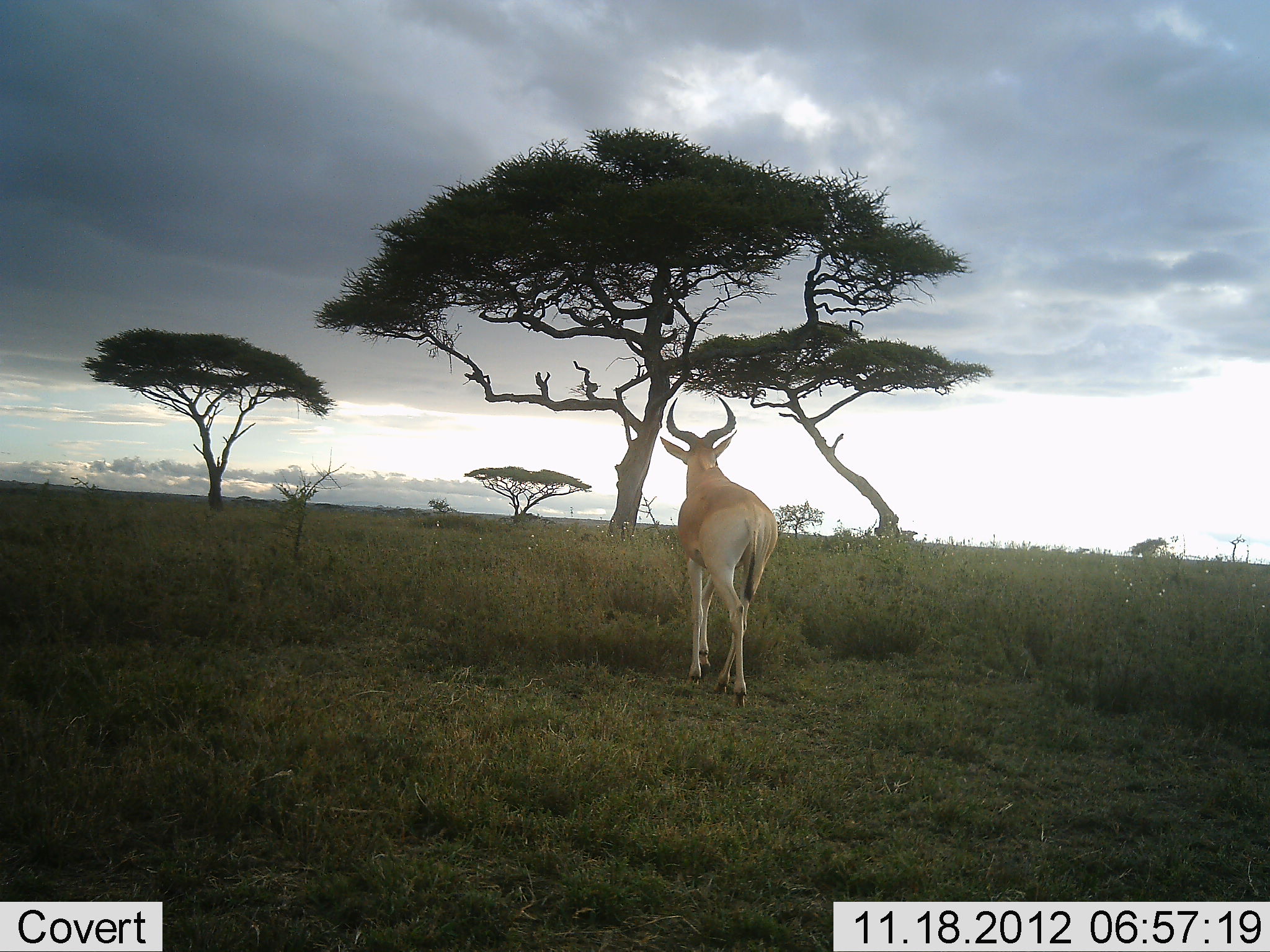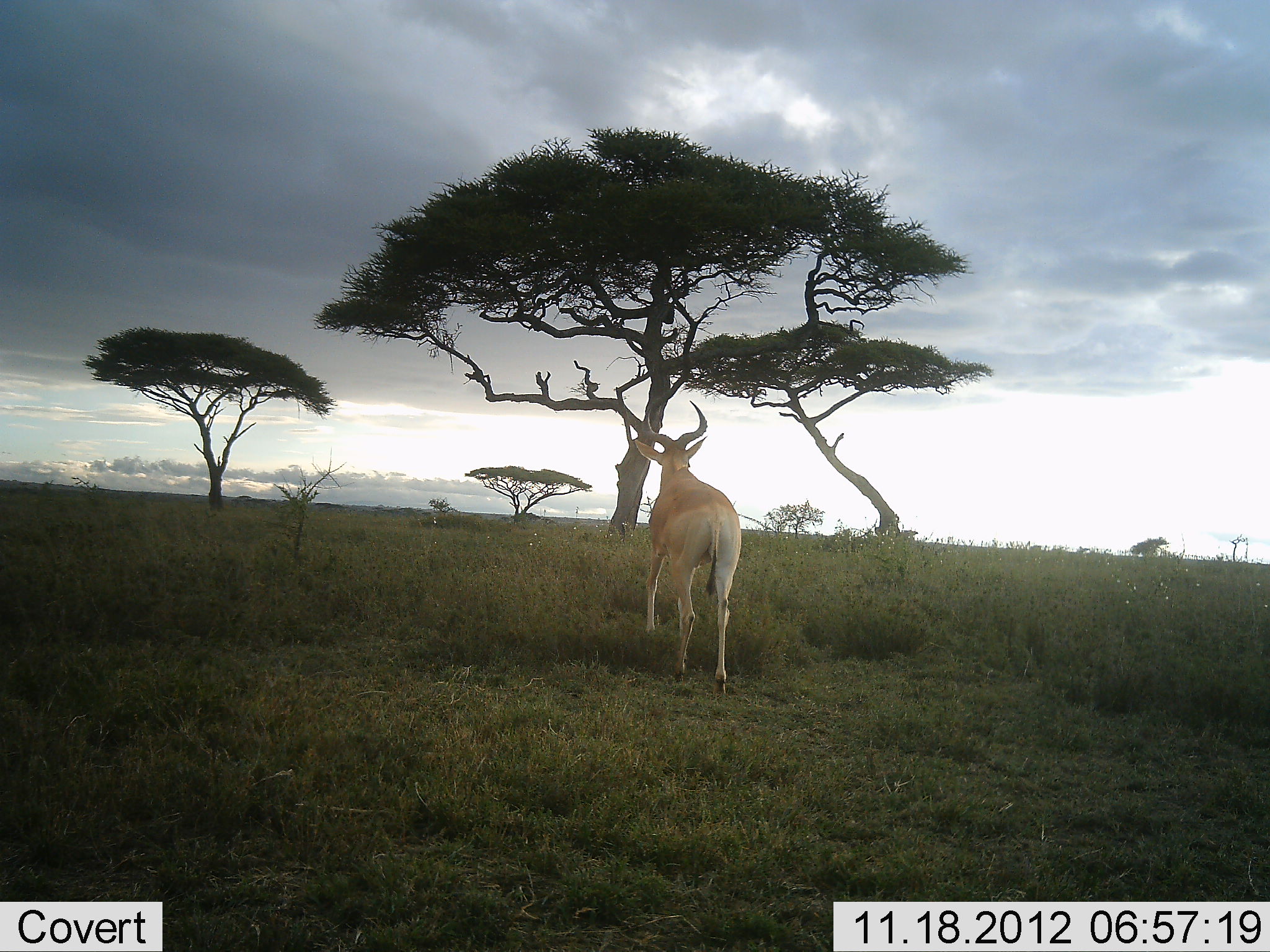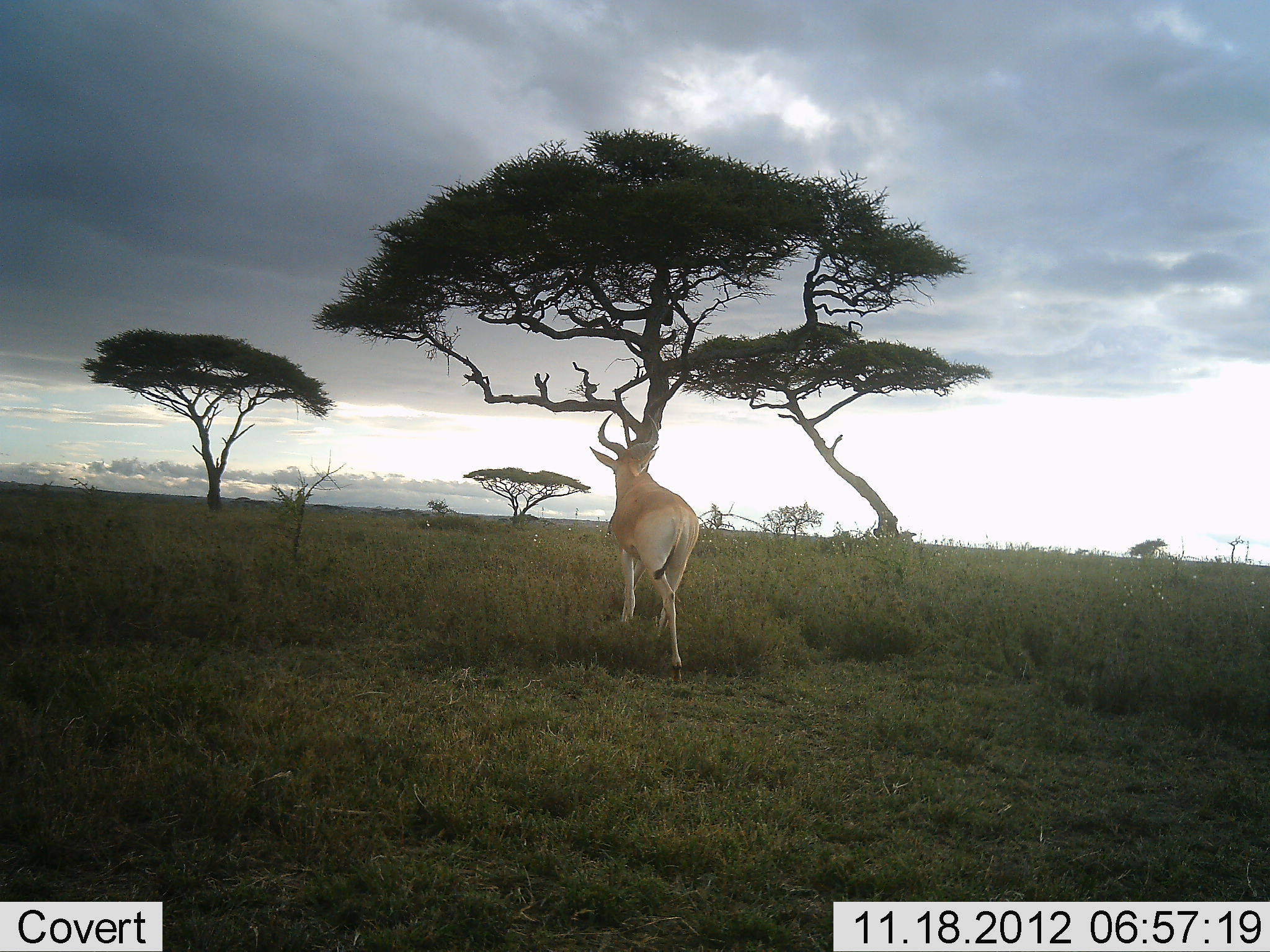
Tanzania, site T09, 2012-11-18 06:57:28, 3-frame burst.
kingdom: Animalia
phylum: Chordata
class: Mammalia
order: Artiodactyla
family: Bovidae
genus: Alcelaphus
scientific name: Alcelaphus buselaphus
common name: hartebeest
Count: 1.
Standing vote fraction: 0%.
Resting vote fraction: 0%.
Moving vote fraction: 100%.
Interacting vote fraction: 0%.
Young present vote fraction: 0%.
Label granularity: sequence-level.